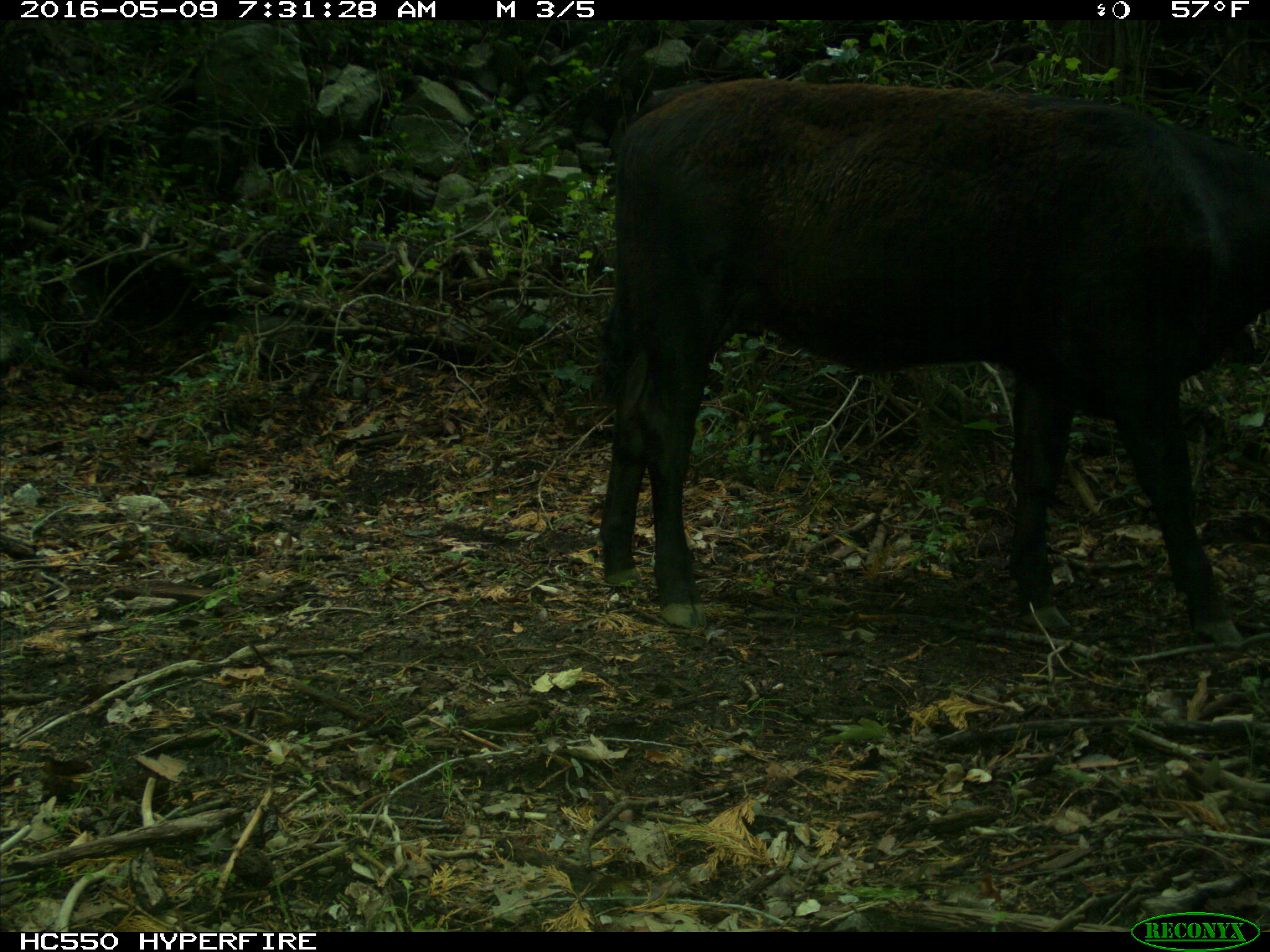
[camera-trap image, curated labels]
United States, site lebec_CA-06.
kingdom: Animalia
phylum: Chordata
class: Mammalia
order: Artiodactyla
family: Bovidae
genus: Bos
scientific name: Bos taurus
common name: domestic cow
Bos taurus (domestic cow).